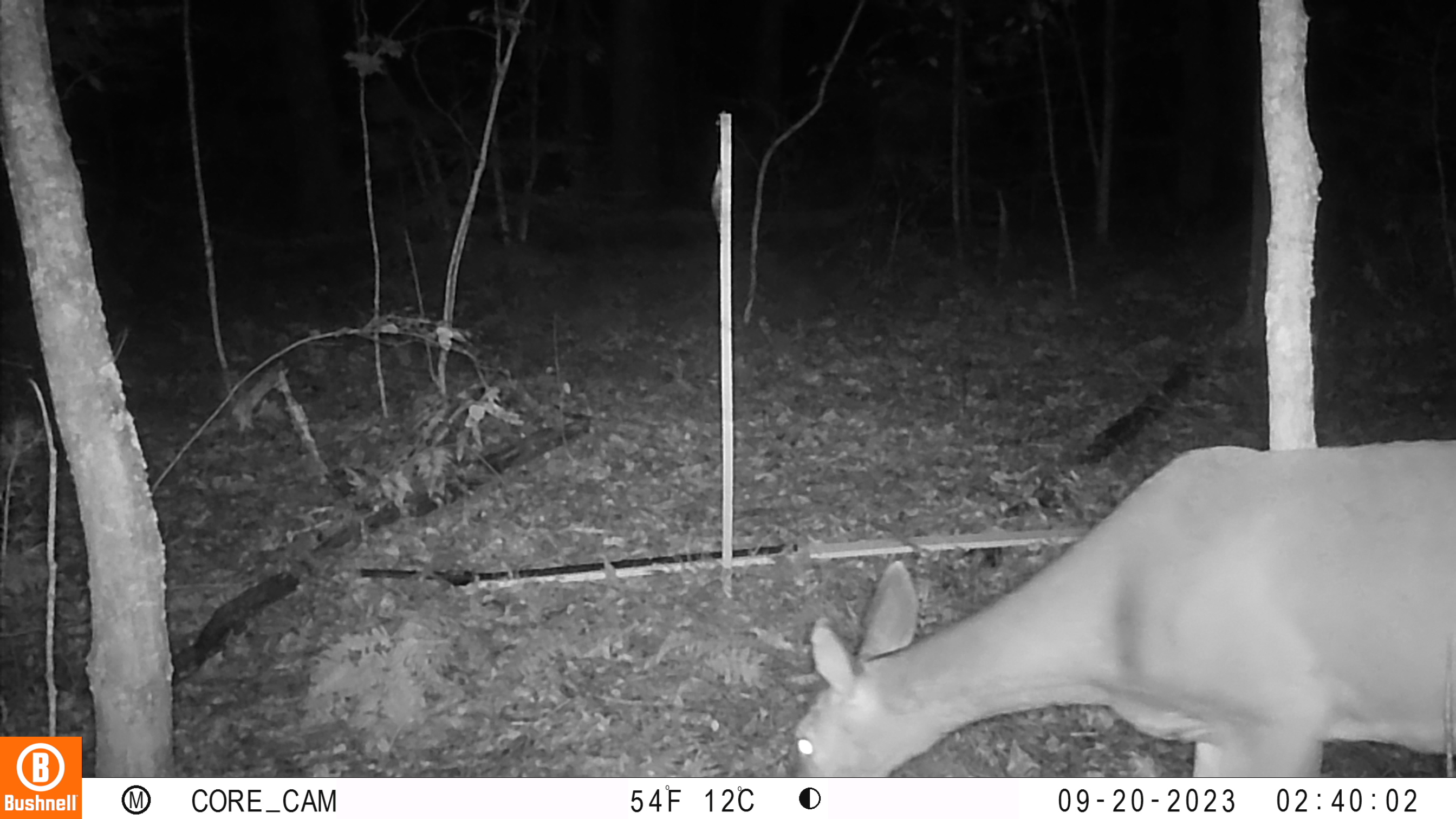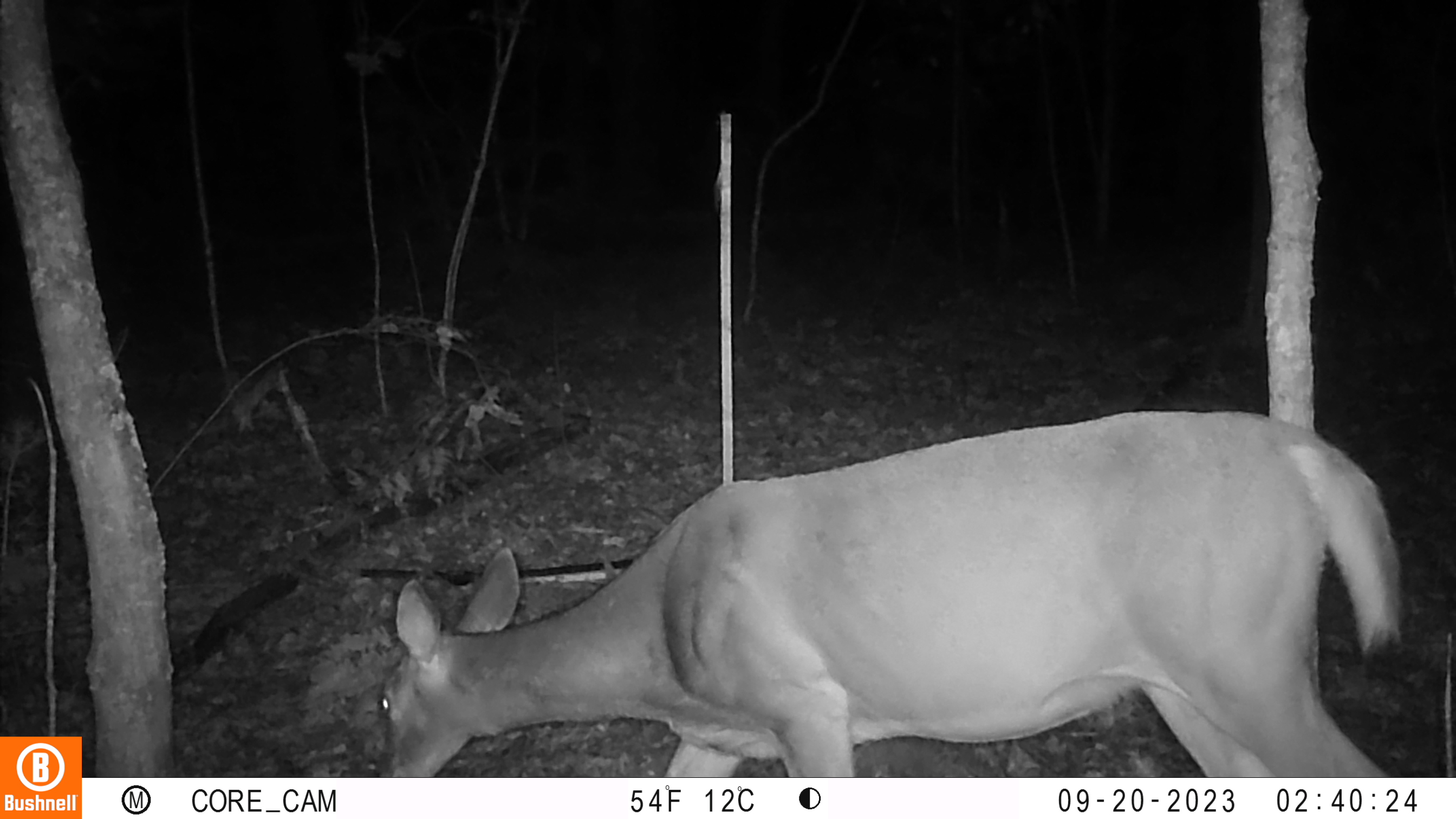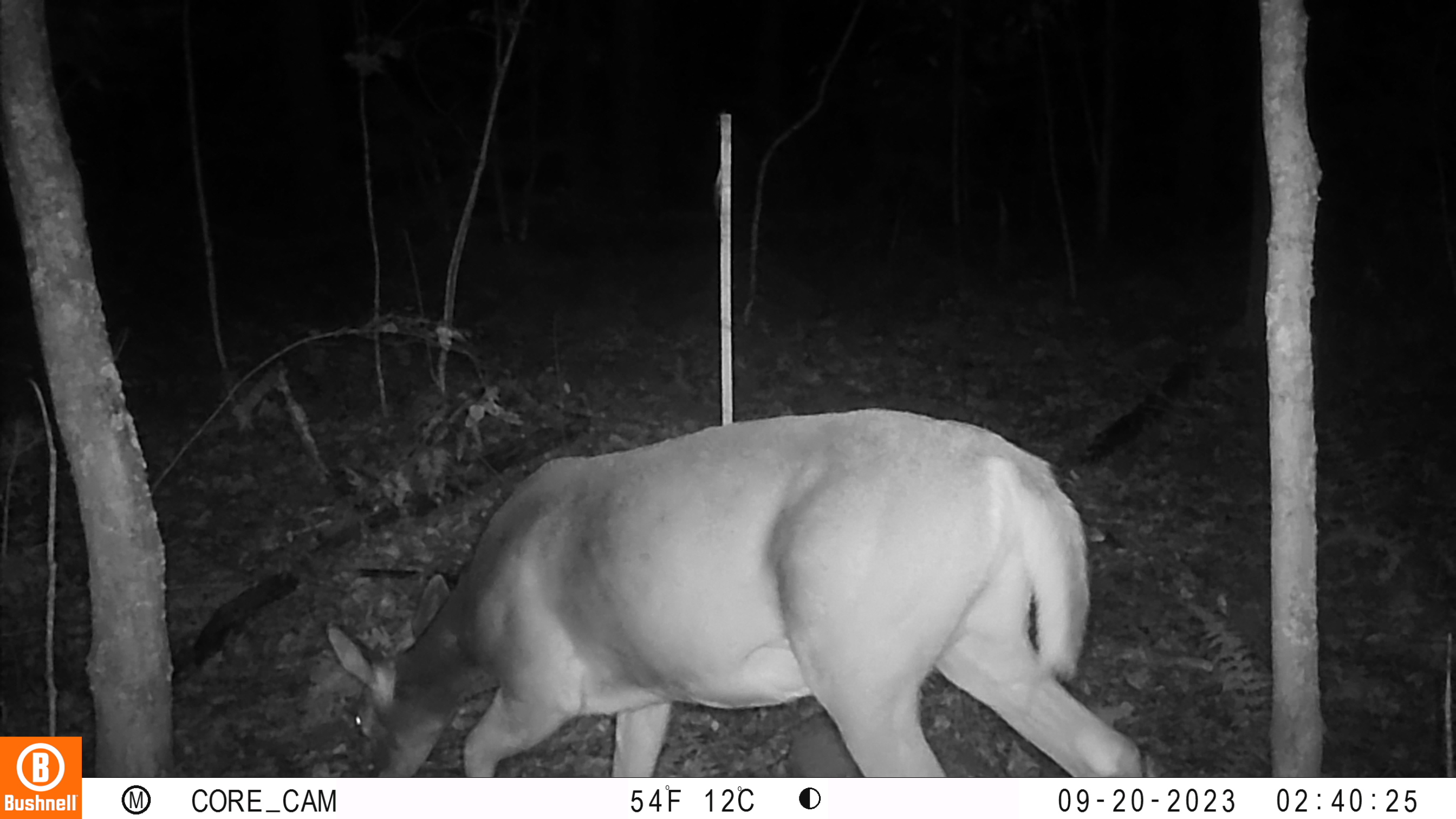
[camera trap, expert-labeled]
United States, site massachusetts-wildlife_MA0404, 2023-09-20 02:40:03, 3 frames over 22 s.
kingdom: Animalia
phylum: Chordata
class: Mammalia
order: Artiodactyla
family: Cervidae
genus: Odocoileus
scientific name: Odocoileus virginianus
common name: white-tailed deer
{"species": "white-tailed deer (Odocoileus virginianus)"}